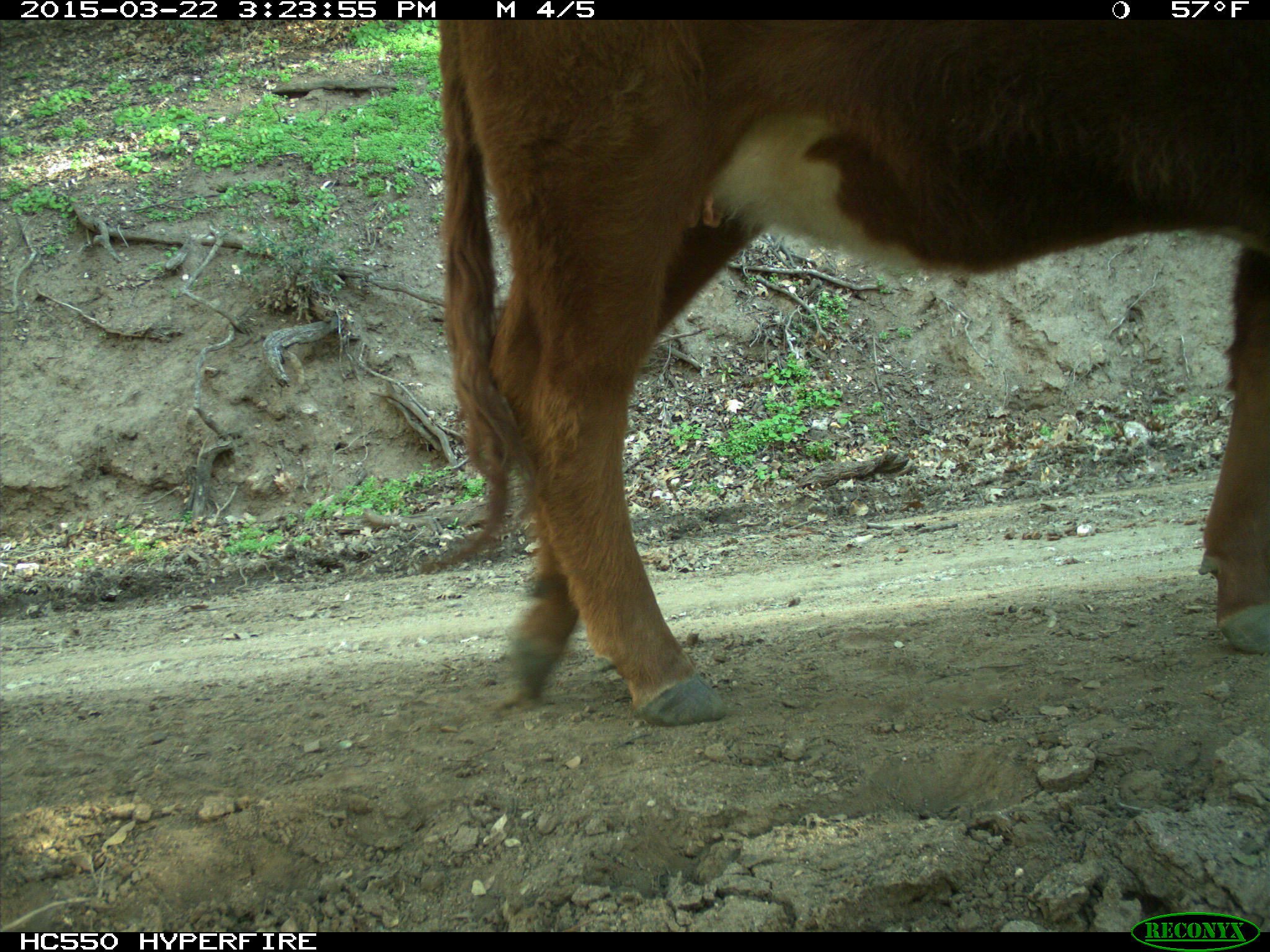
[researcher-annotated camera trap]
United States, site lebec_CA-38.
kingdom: Animalia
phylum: Chordata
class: Mammalia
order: Artiodactyla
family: Bovidae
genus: Bos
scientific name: Bos taurus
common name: domestic cow